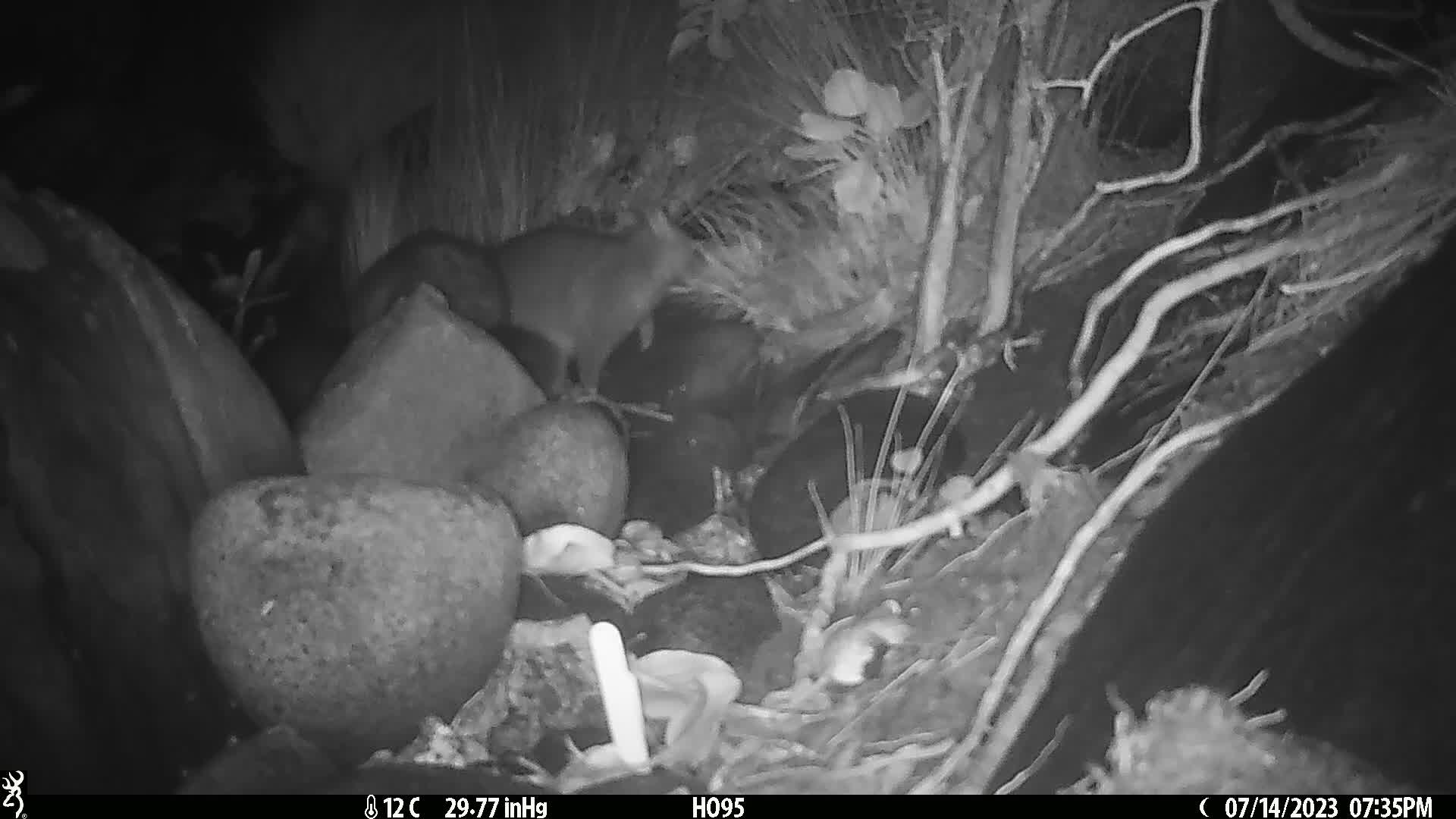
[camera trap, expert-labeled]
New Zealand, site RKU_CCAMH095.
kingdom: Animalia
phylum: Chordata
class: Mammalia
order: Diprotodontia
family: Phalangeridae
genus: Trichosurus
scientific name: Trichosurus vulpecula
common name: common brushtail possum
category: possum